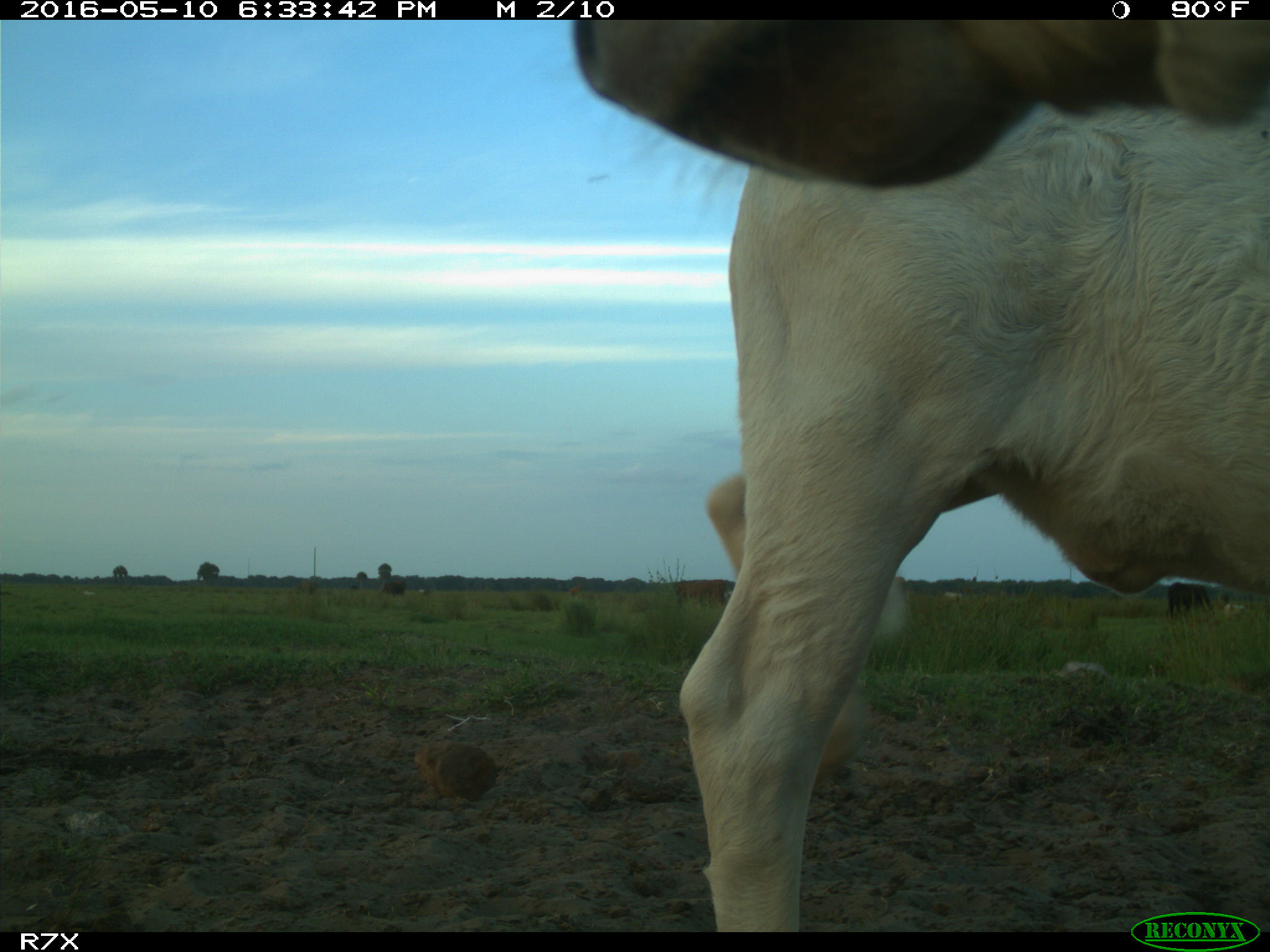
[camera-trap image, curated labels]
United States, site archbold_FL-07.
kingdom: Animalia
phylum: Chordata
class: Mammalia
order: Artiodactyla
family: Bovidae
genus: Bos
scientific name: Bos taurus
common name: domestic cow